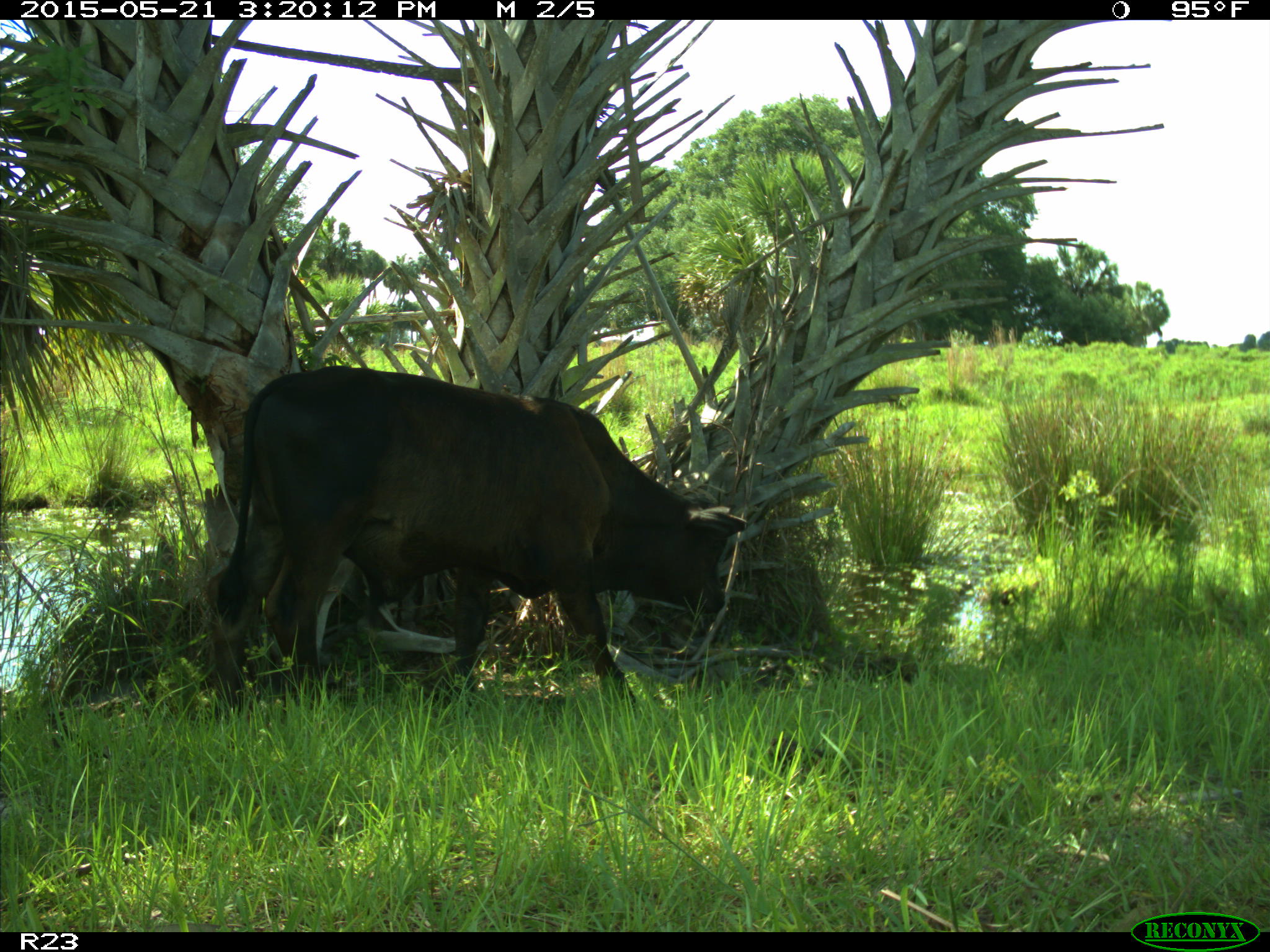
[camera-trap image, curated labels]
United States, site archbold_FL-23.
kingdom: Animalia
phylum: Chordata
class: Mammalia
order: Artiodactyla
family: Bovidae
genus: Bos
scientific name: Bos taurus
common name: domestic cow